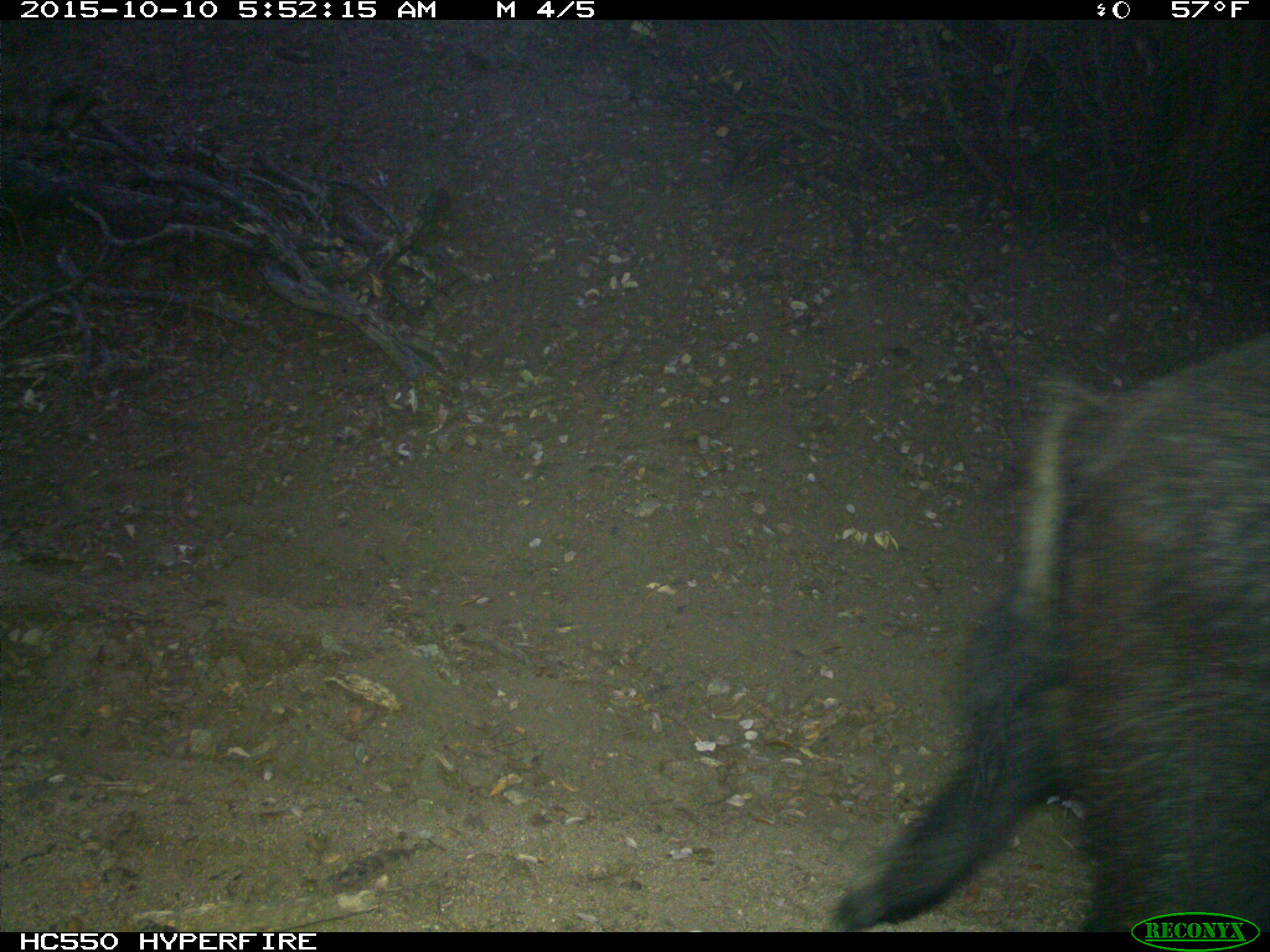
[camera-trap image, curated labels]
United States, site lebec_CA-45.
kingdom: Animalia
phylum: Chordata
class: Mammalia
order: Artiodactyla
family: Suidae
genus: Sus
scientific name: Sus scrofa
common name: wild boar